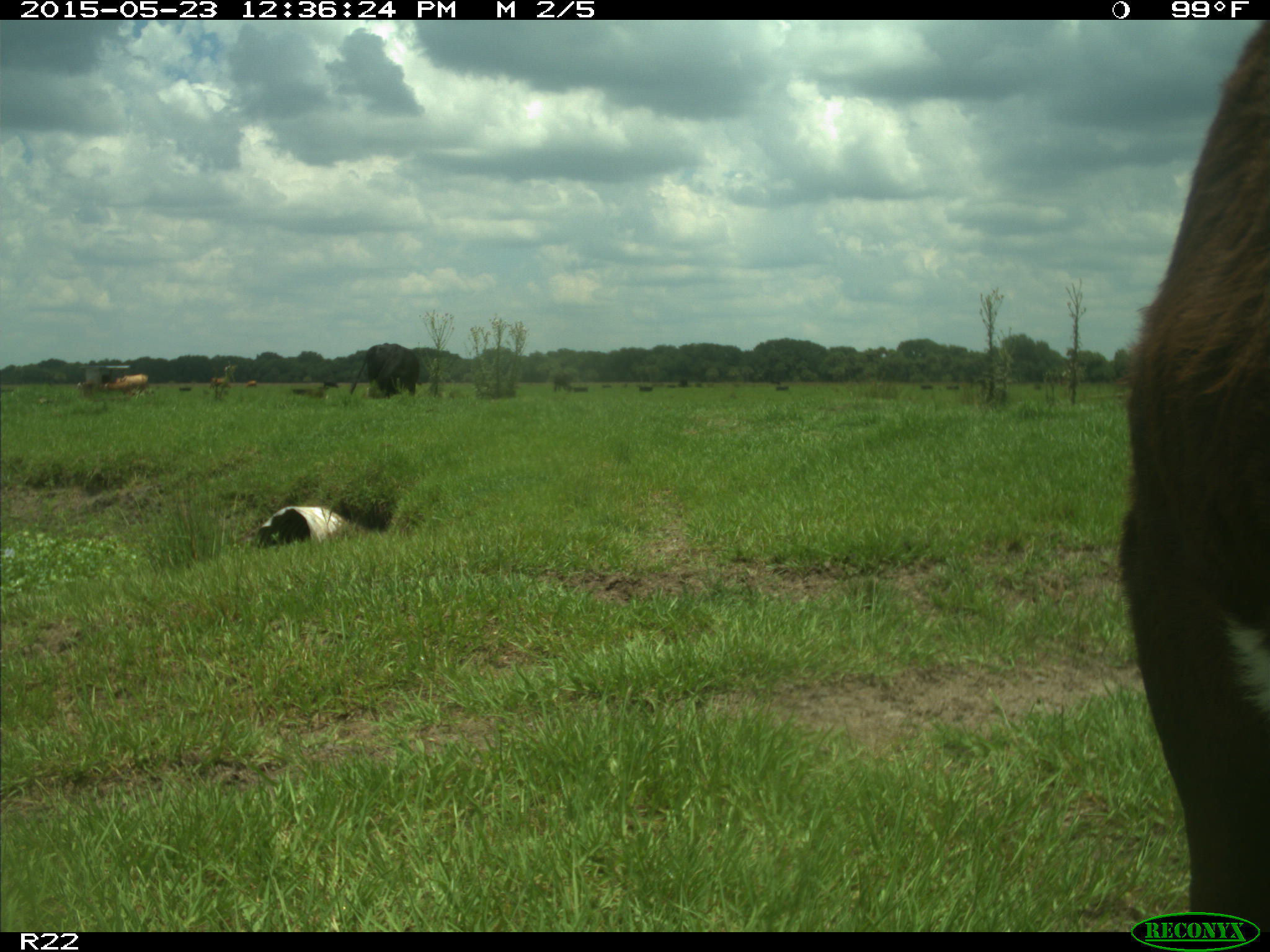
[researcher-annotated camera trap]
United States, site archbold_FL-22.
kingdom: Animalia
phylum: Chordata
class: Mammalia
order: Artiodactyla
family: Bovidae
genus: Bos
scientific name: Bos taurus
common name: domestic cow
Bos taurus (domestic cow).